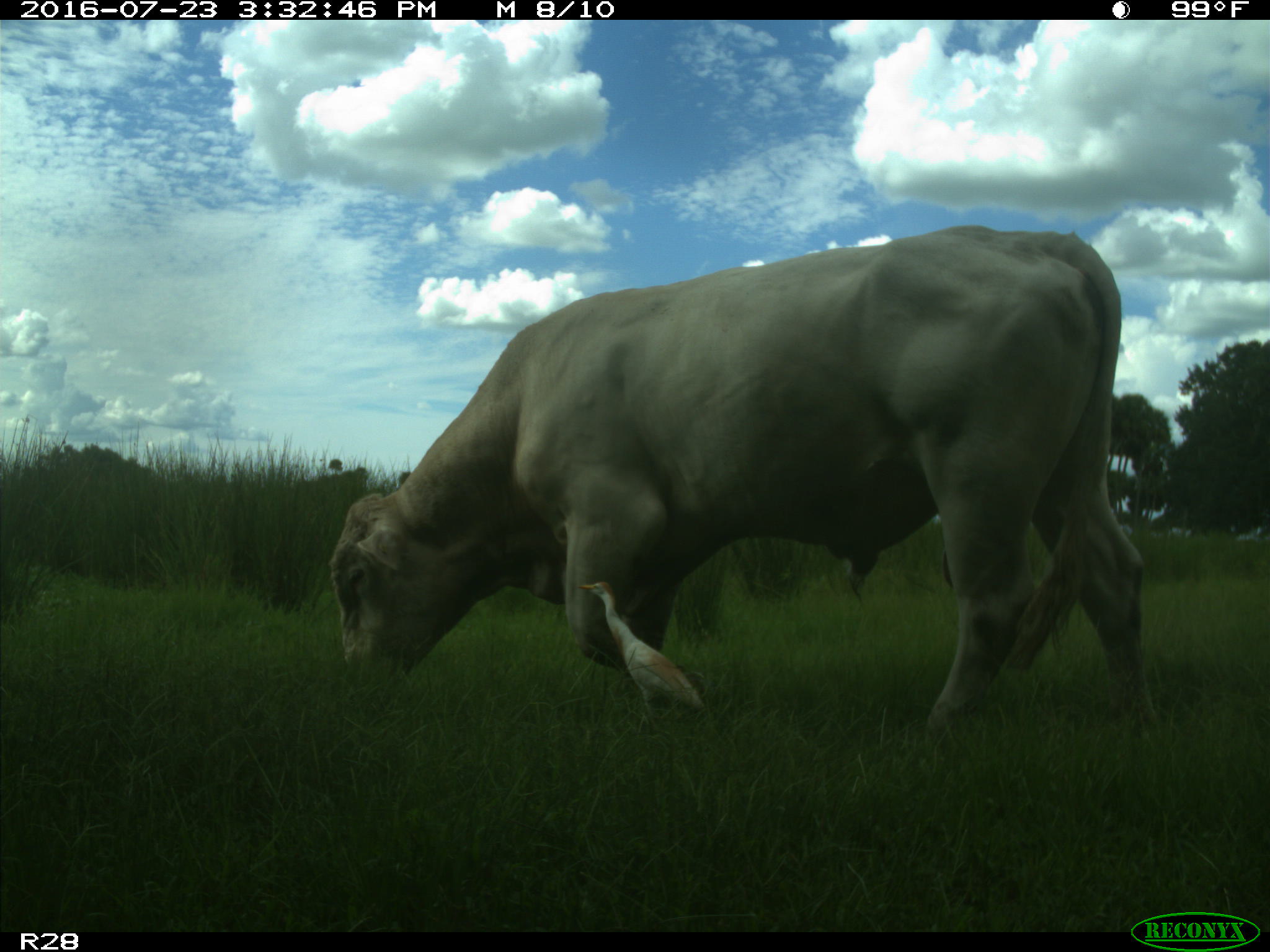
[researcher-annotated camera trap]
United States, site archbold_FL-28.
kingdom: Animalia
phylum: Chordata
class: Mammalia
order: Artiodactyla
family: Bovidae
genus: Bos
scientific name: Bos taurus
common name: domestic cow